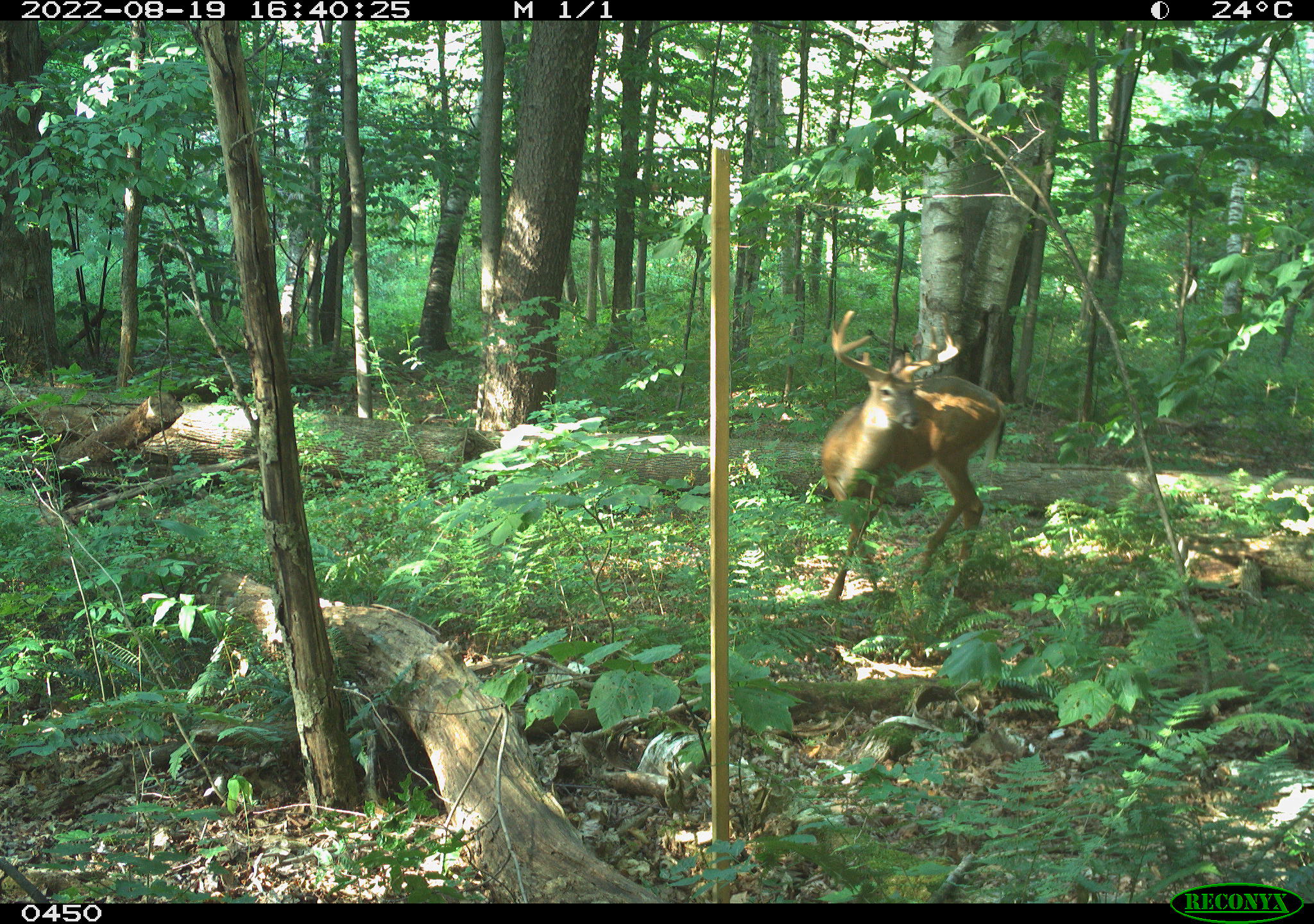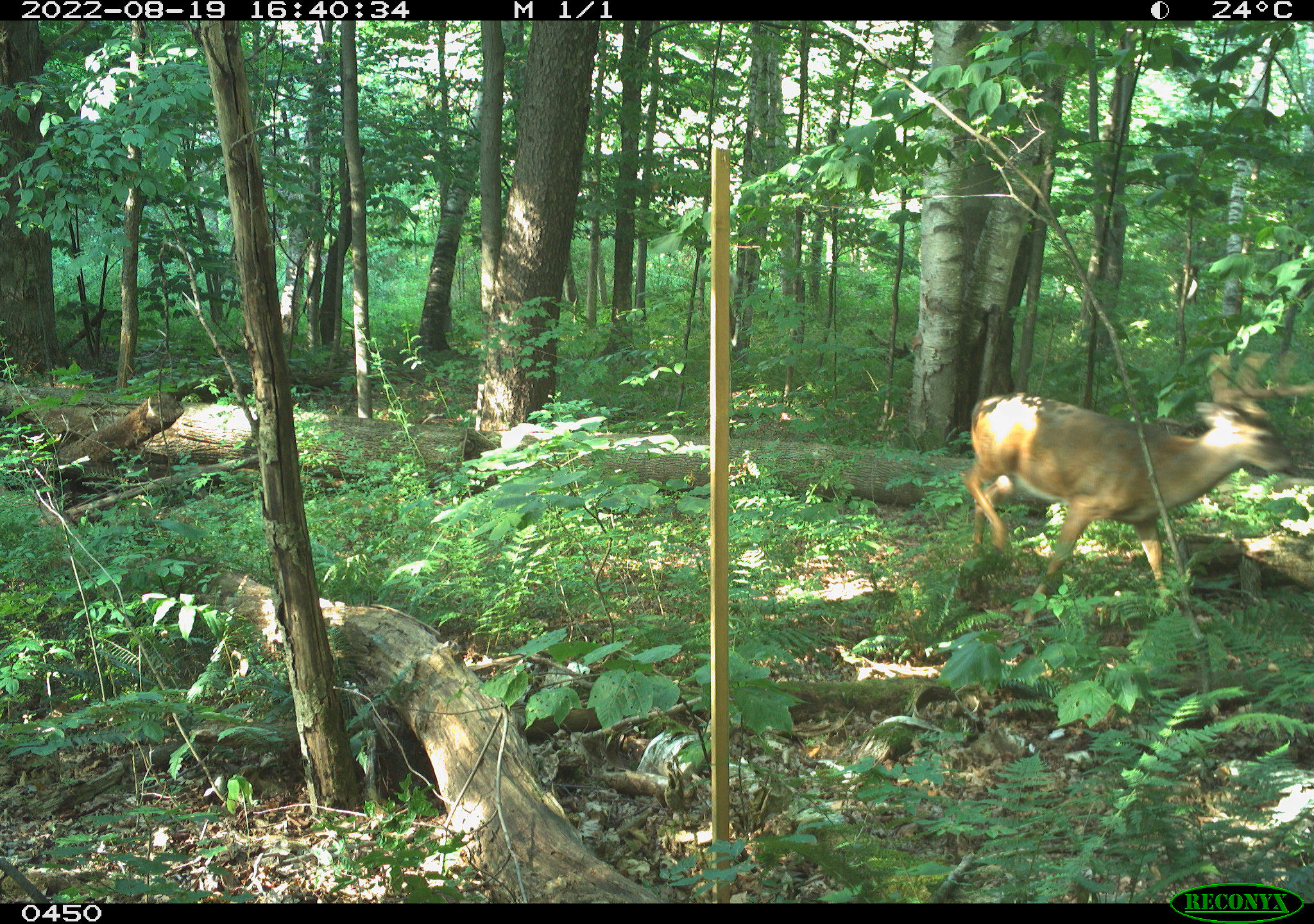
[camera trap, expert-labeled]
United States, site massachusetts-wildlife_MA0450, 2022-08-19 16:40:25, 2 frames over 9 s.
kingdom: Animalia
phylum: Chordata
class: Mammalia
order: Artiodactyla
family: Cervidae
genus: Odocoileus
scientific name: Odocoileus virginianus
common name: white-tailed deer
White-tailed deer (Odocoileus virginianus).